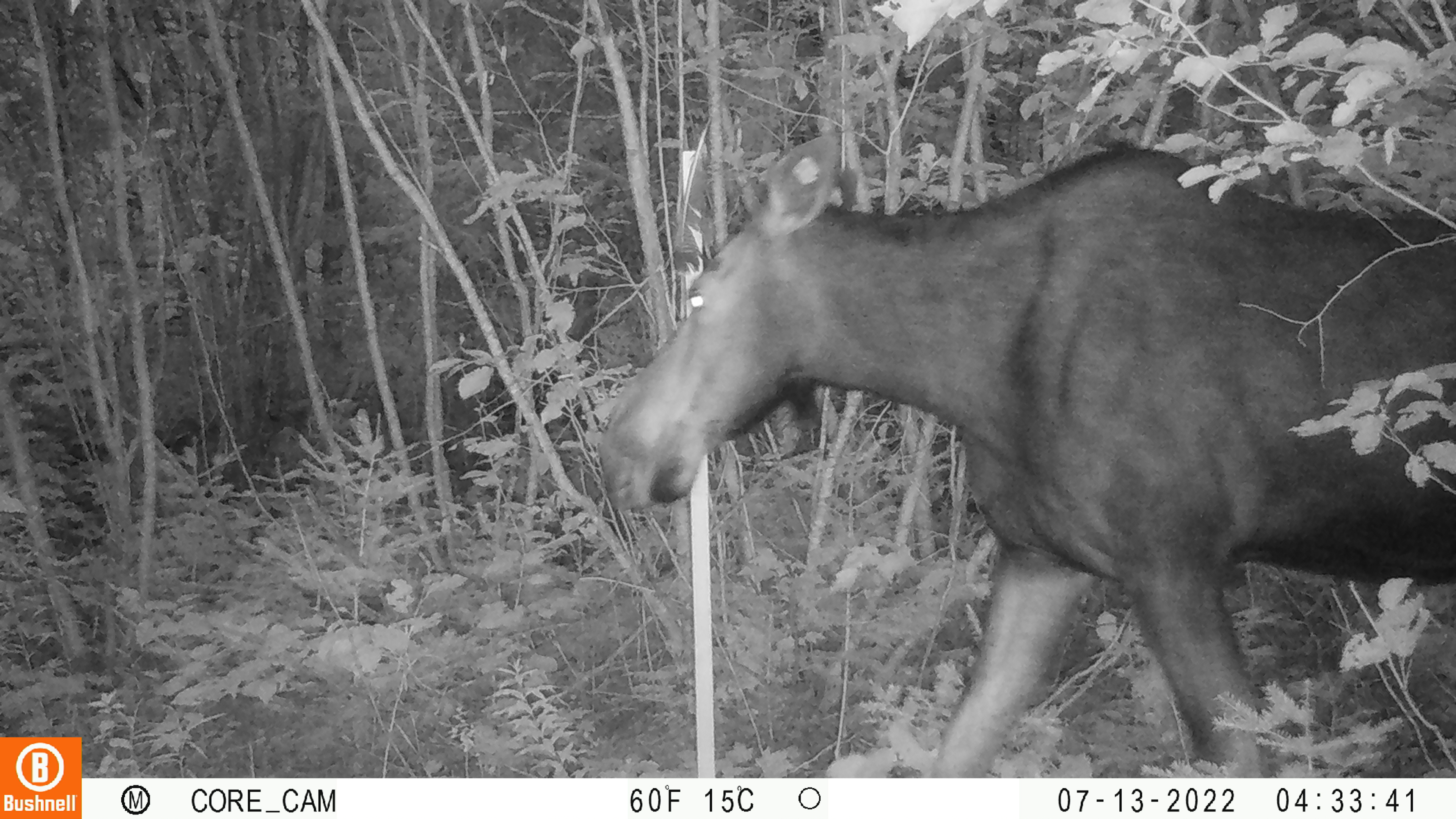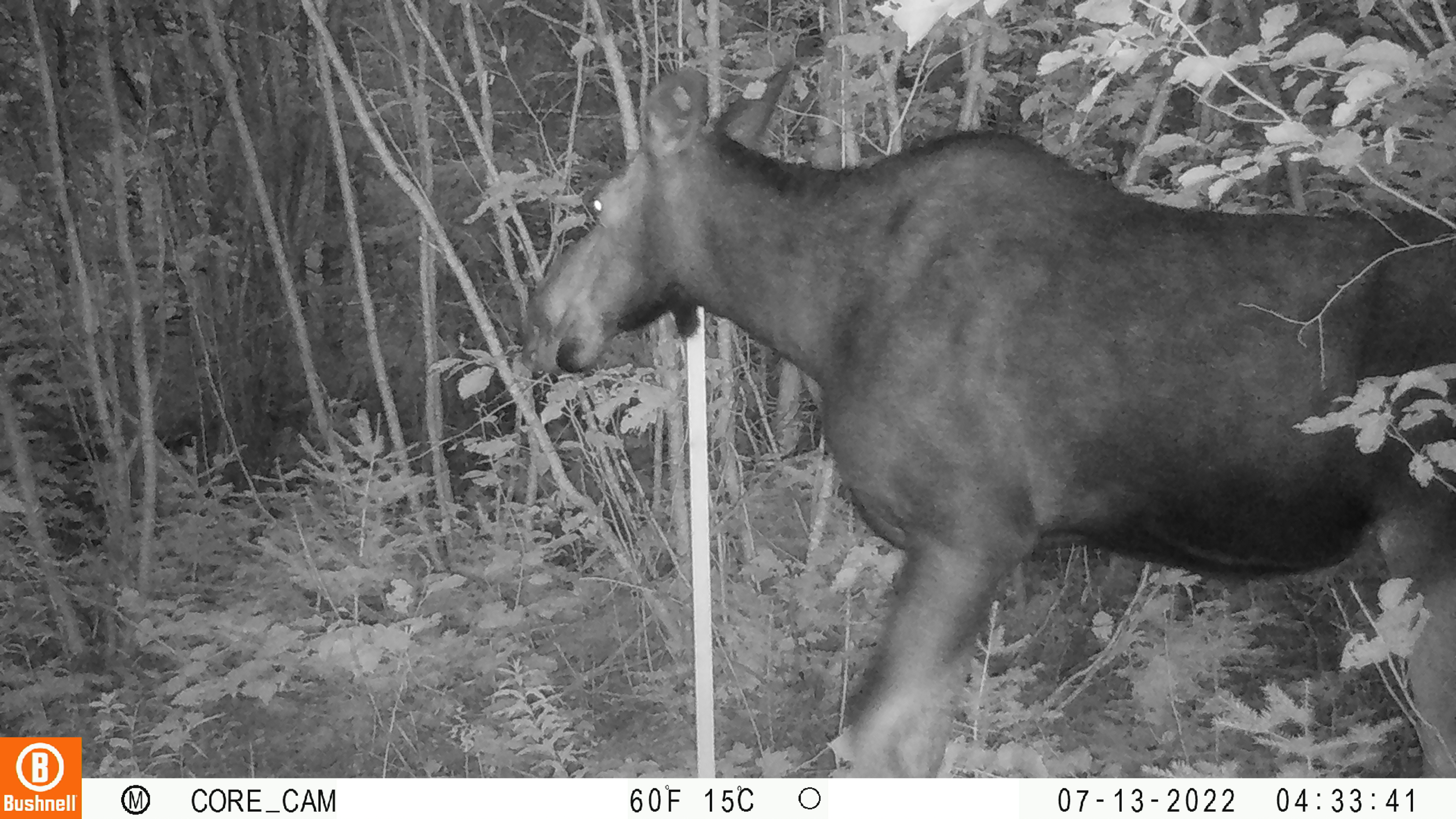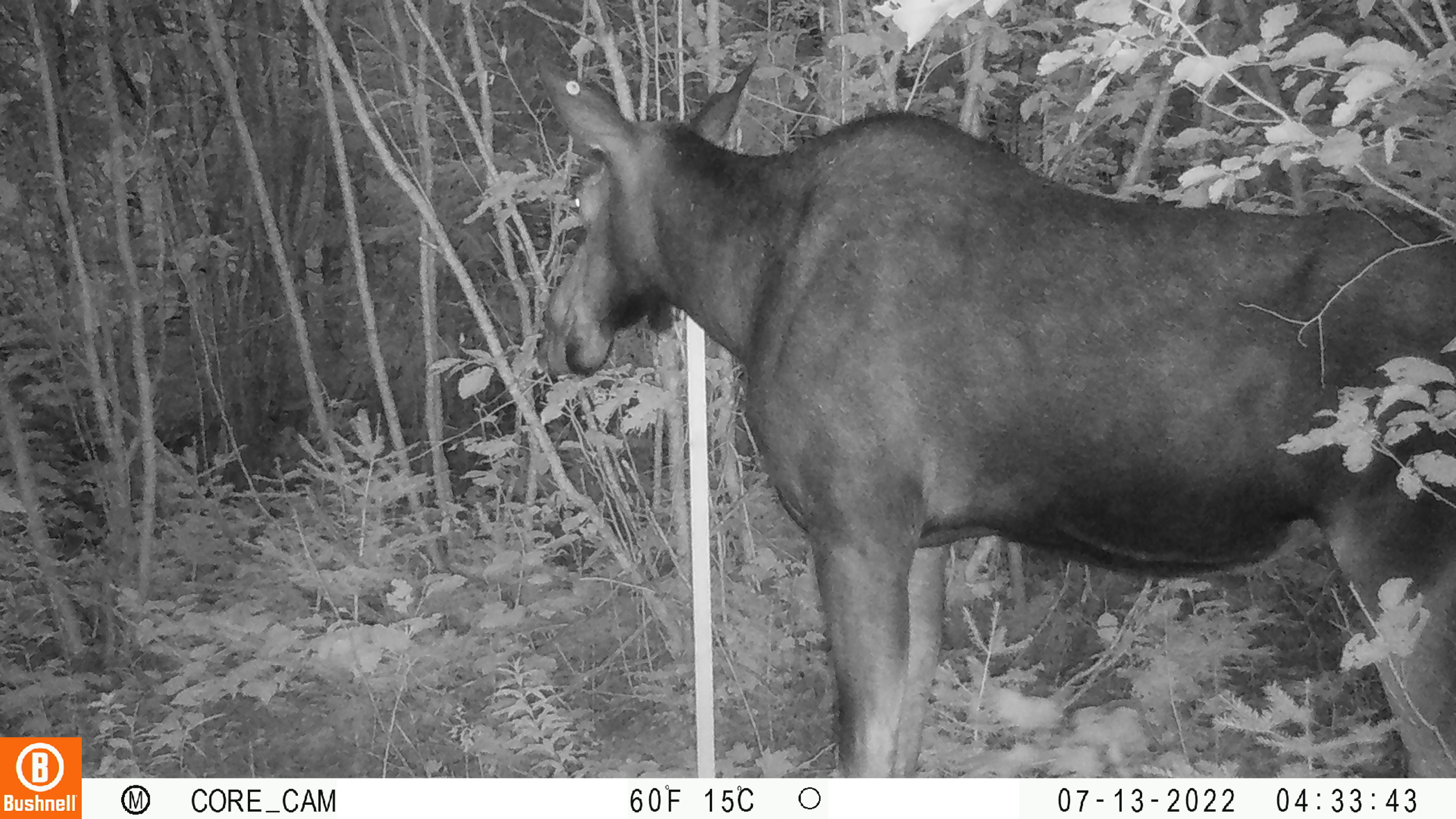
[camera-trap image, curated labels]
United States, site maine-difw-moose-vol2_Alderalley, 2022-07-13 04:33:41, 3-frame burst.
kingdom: Animalia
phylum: Chordata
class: Mammalia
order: Artiodactyla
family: Cervidae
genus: Alces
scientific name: Alces alces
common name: moose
Moose (Alces alces).